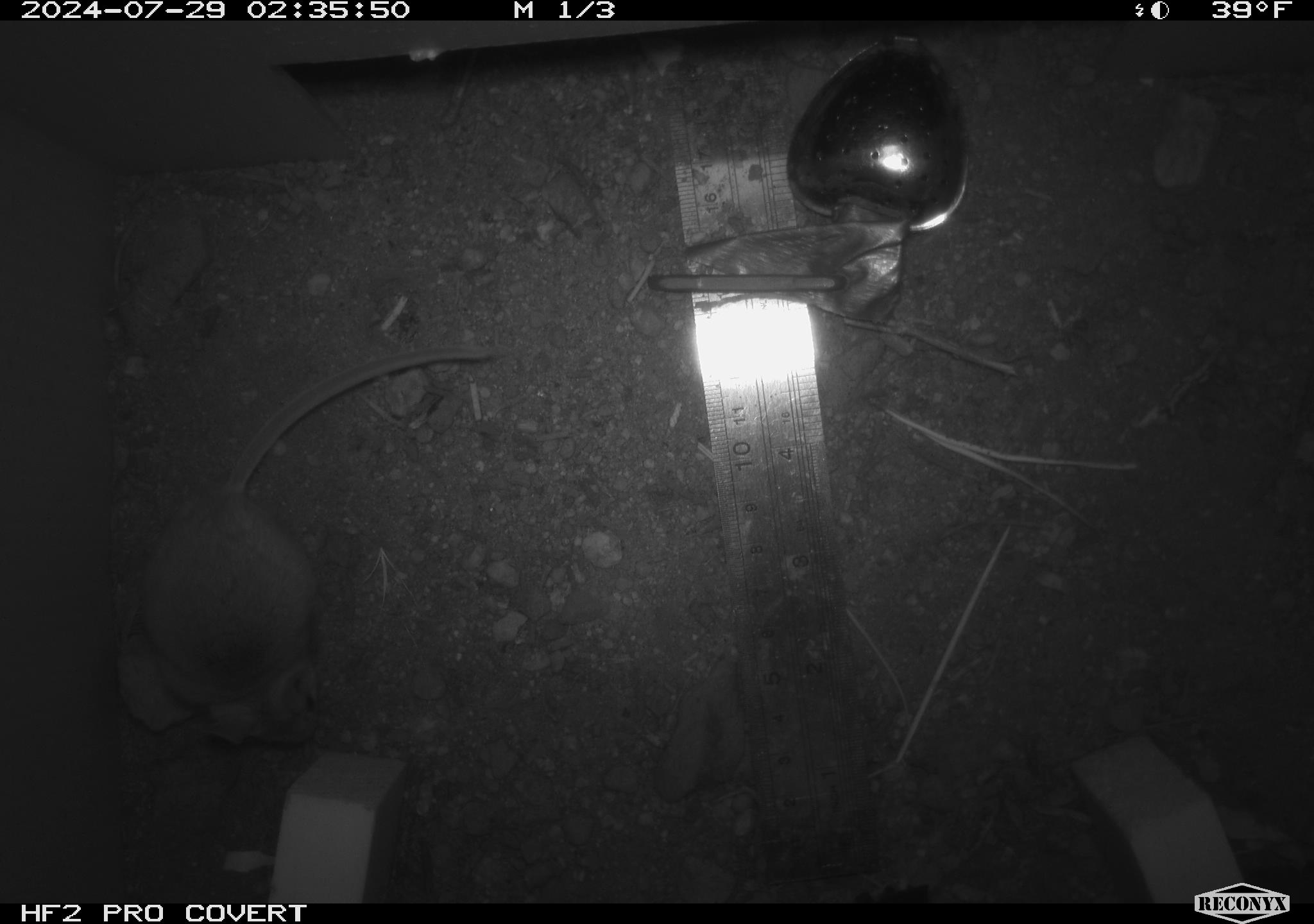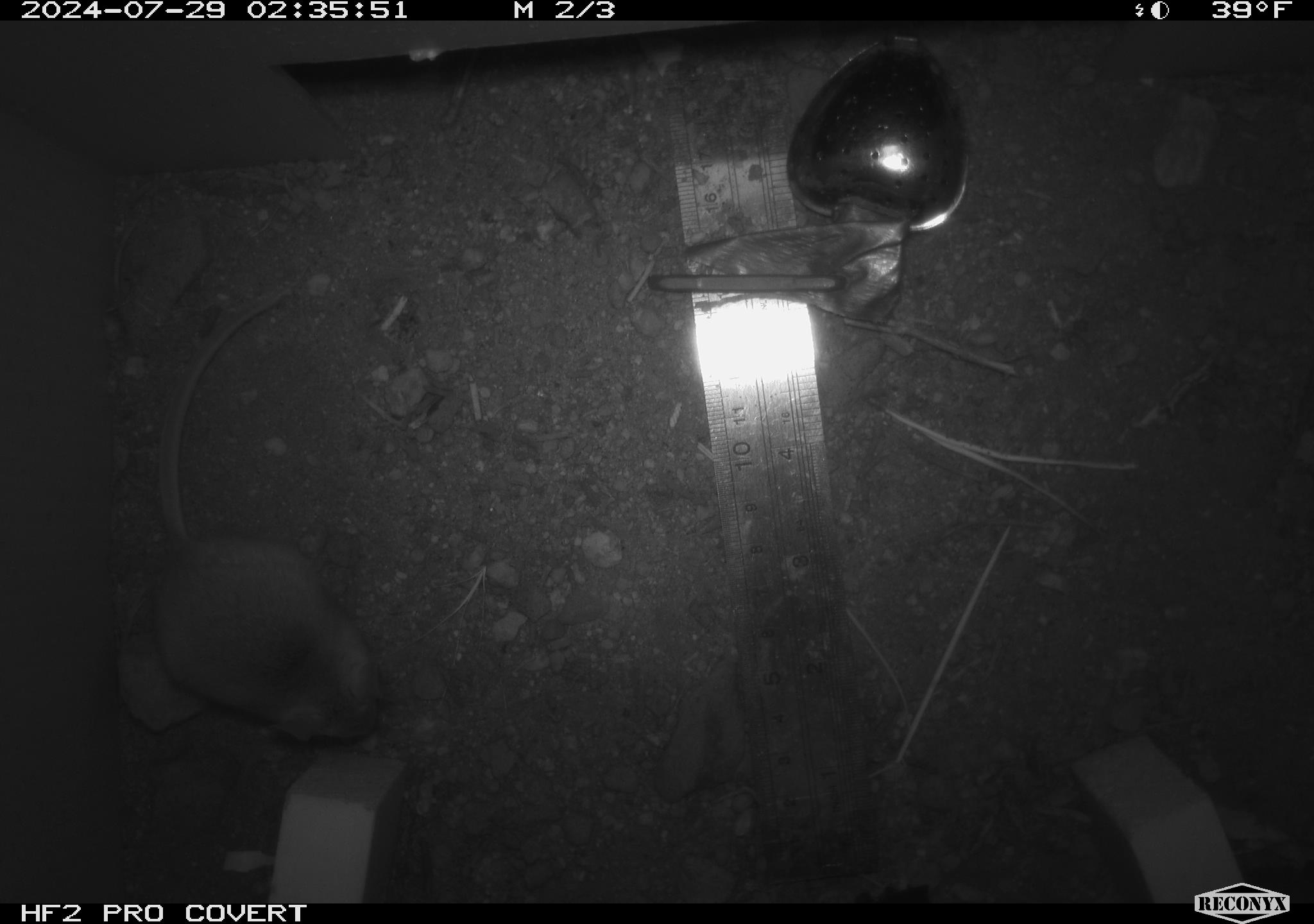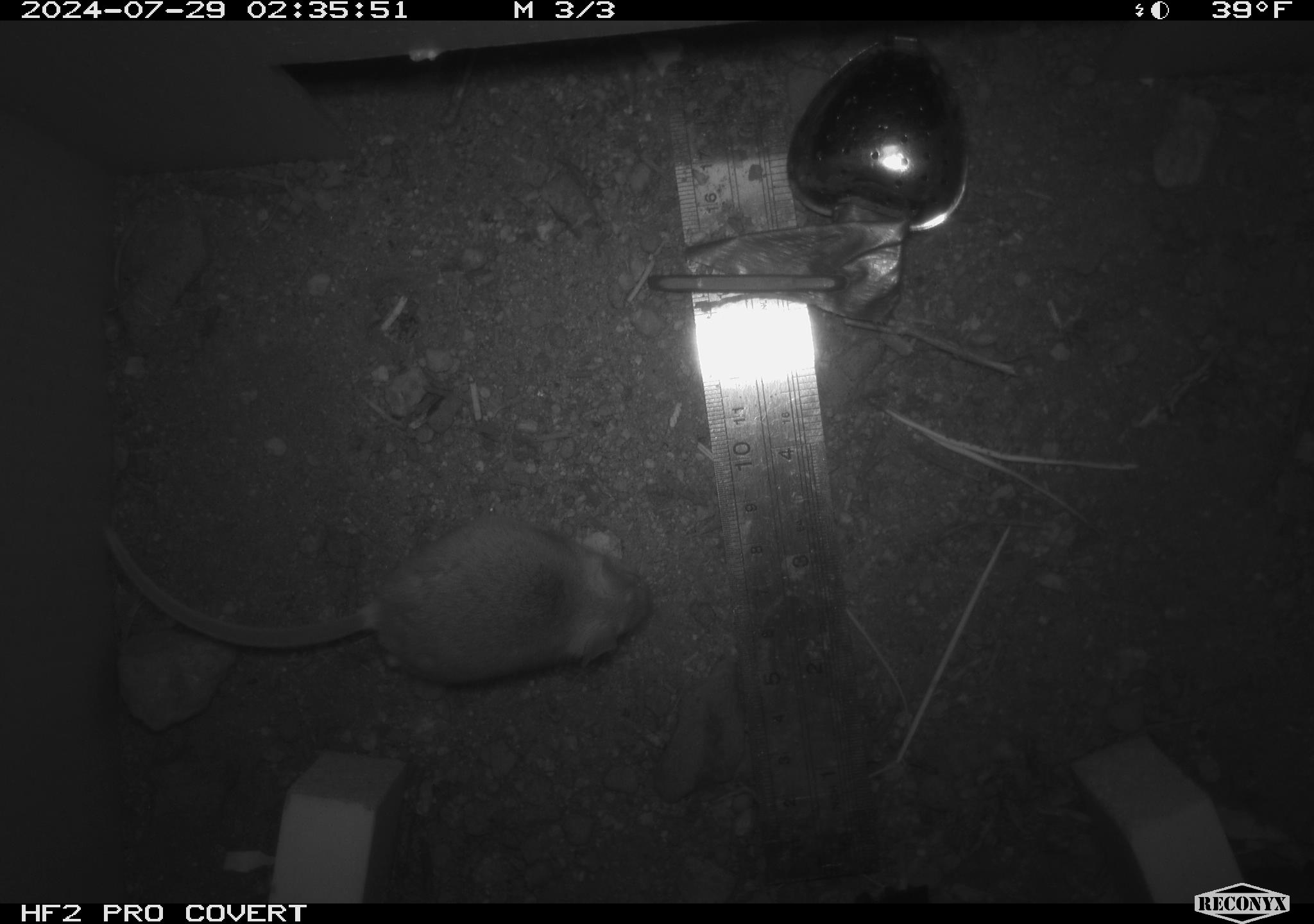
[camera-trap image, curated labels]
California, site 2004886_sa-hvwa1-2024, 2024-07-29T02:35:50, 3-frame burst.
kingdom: Animalia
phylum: Chordata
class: Mammalia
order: Rodentia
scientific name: Rodentia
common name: mouse species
Mouse species (Rodentia).